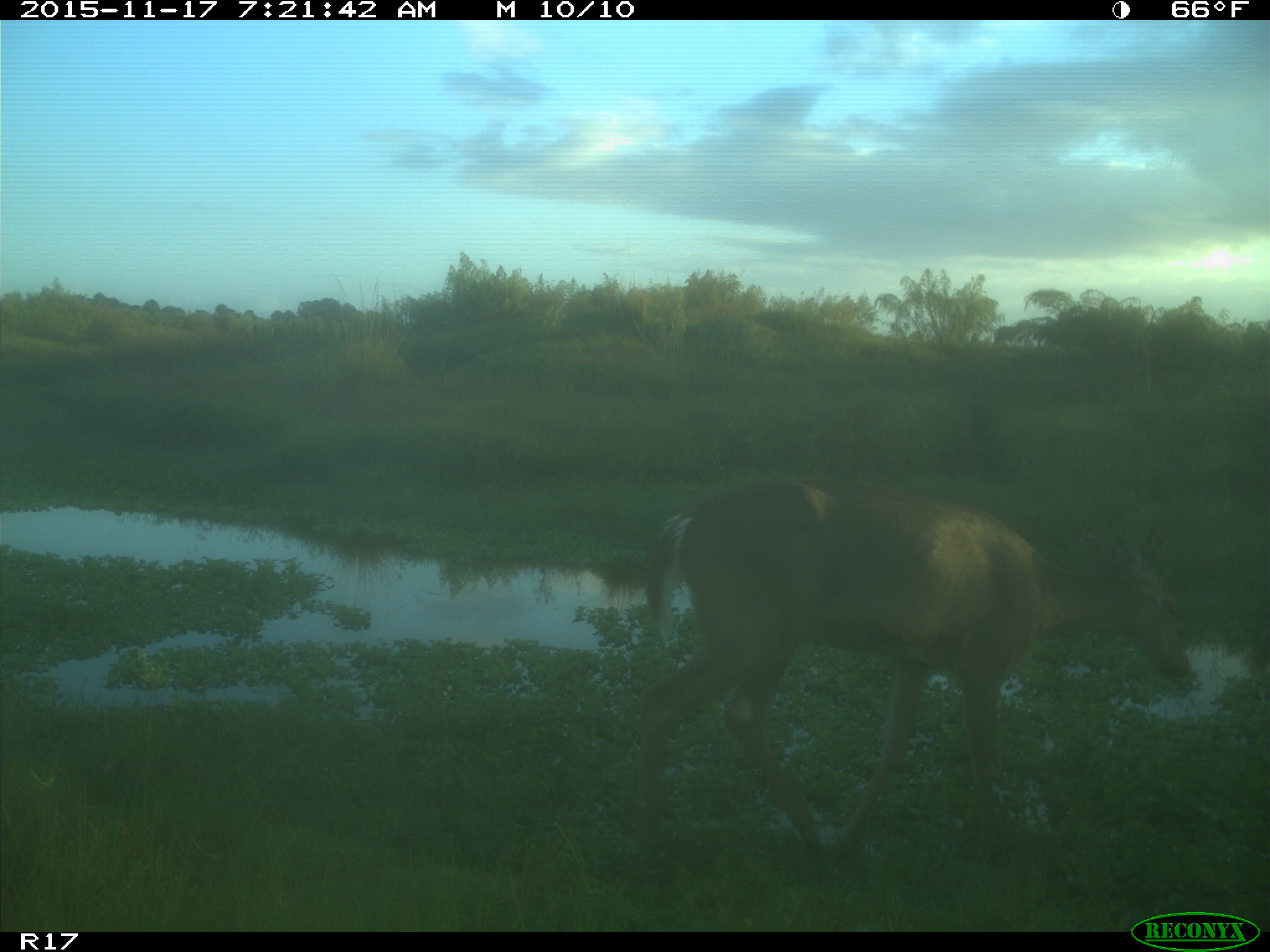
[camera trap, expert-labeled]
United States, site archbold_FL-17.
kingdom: Animalia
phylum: Chordata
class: Mammalia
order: Artiodactyla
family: Cervidae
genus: Odocoileus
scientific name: Odocoileus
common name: deer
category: unidentified deer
Unidentified deer (deer) (Odocoileus).